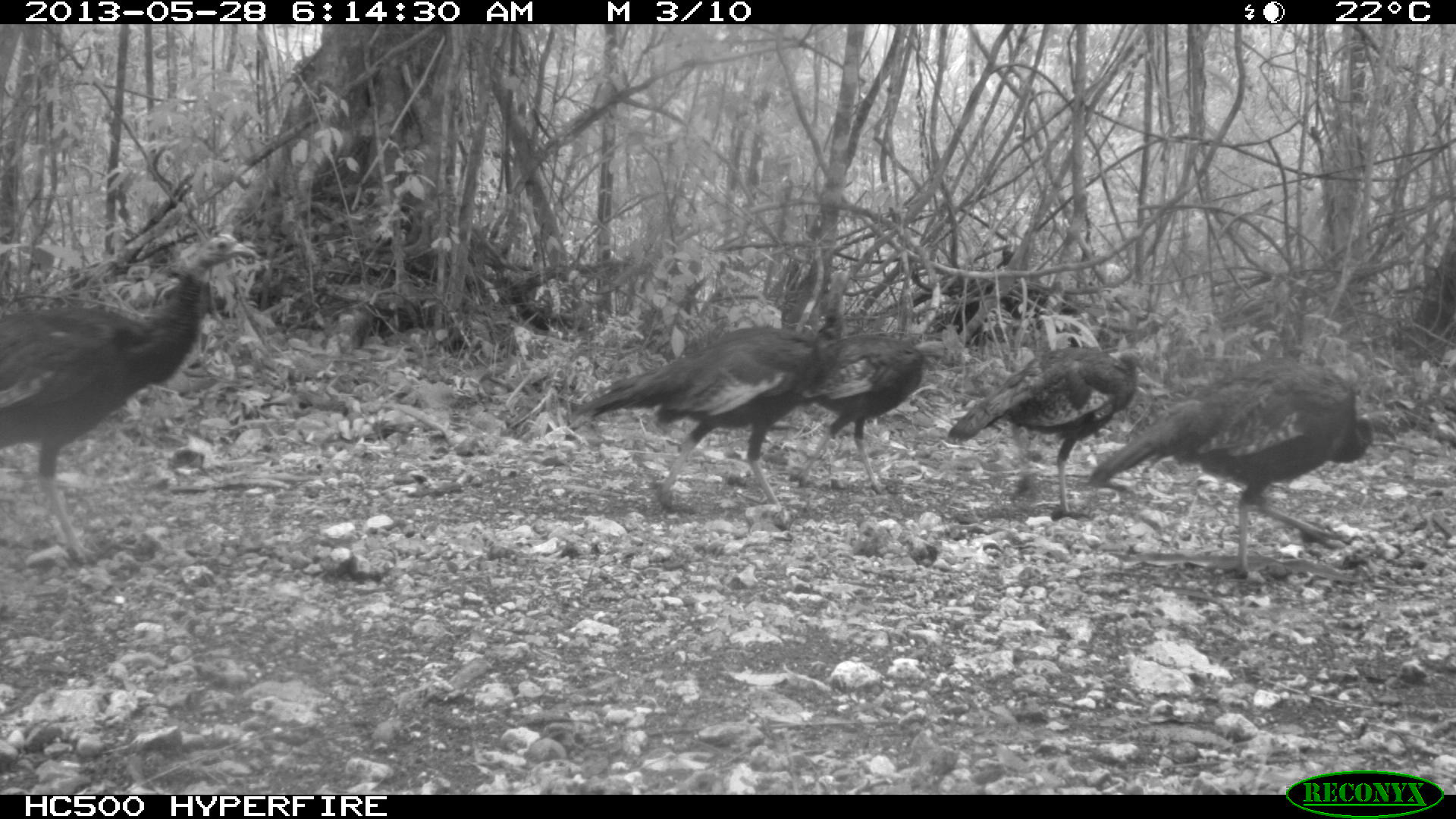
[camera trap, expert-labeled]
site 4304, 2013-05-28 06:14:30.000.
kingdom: Animalia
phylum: Chordata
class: Aves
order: Galliformes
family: Phasianidae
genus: Meleagris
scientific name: Meleagris ocellata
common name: ocellated turkey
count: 6